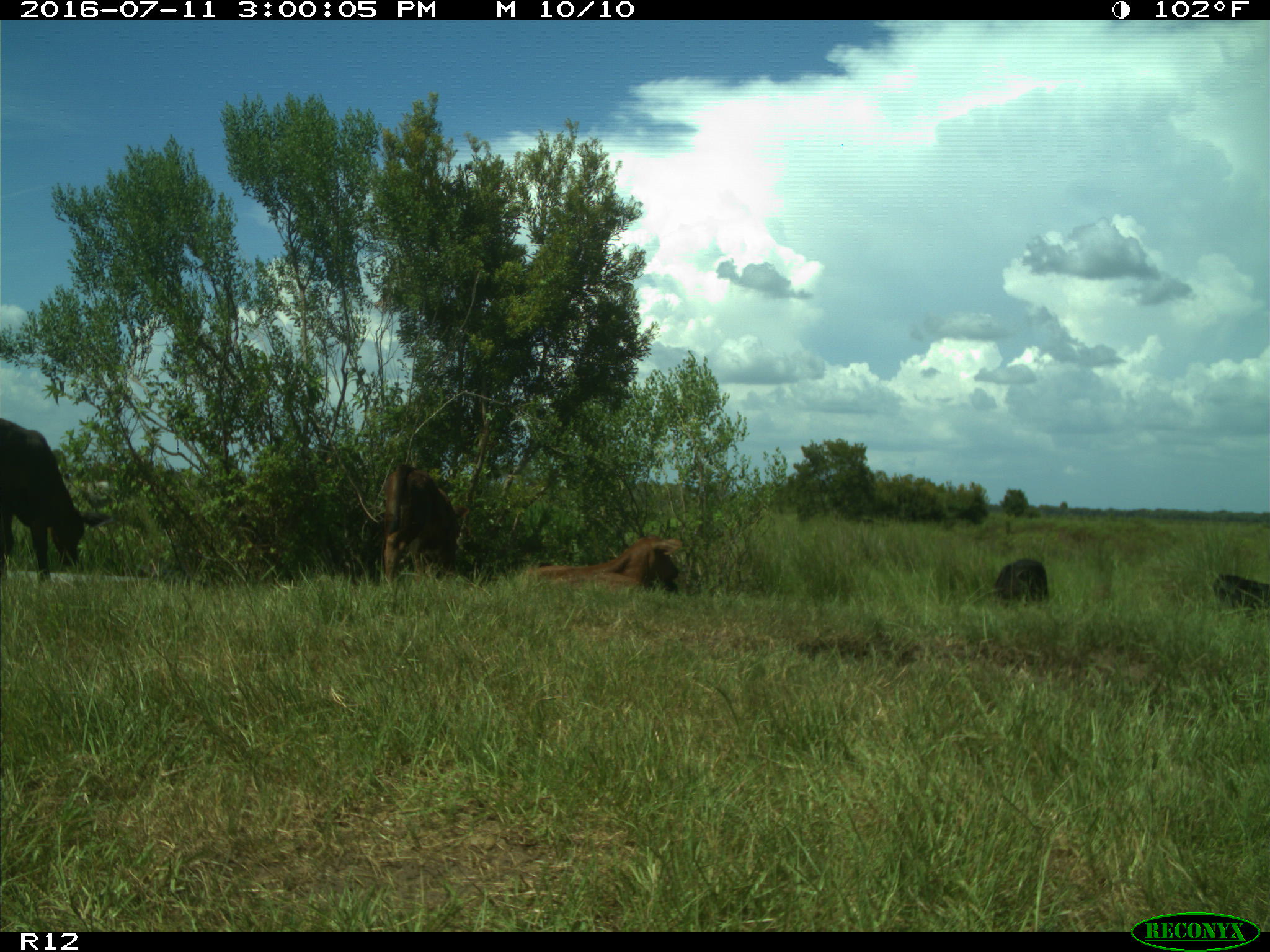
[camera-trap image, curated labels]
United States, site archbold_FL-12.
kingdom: Animalia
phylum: Chordata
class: Mammalia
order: Artiodactyla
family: Bovidae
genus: Bos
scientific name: Bos taurus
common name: domestic cow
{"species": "Bos taurus (domestic cow)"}